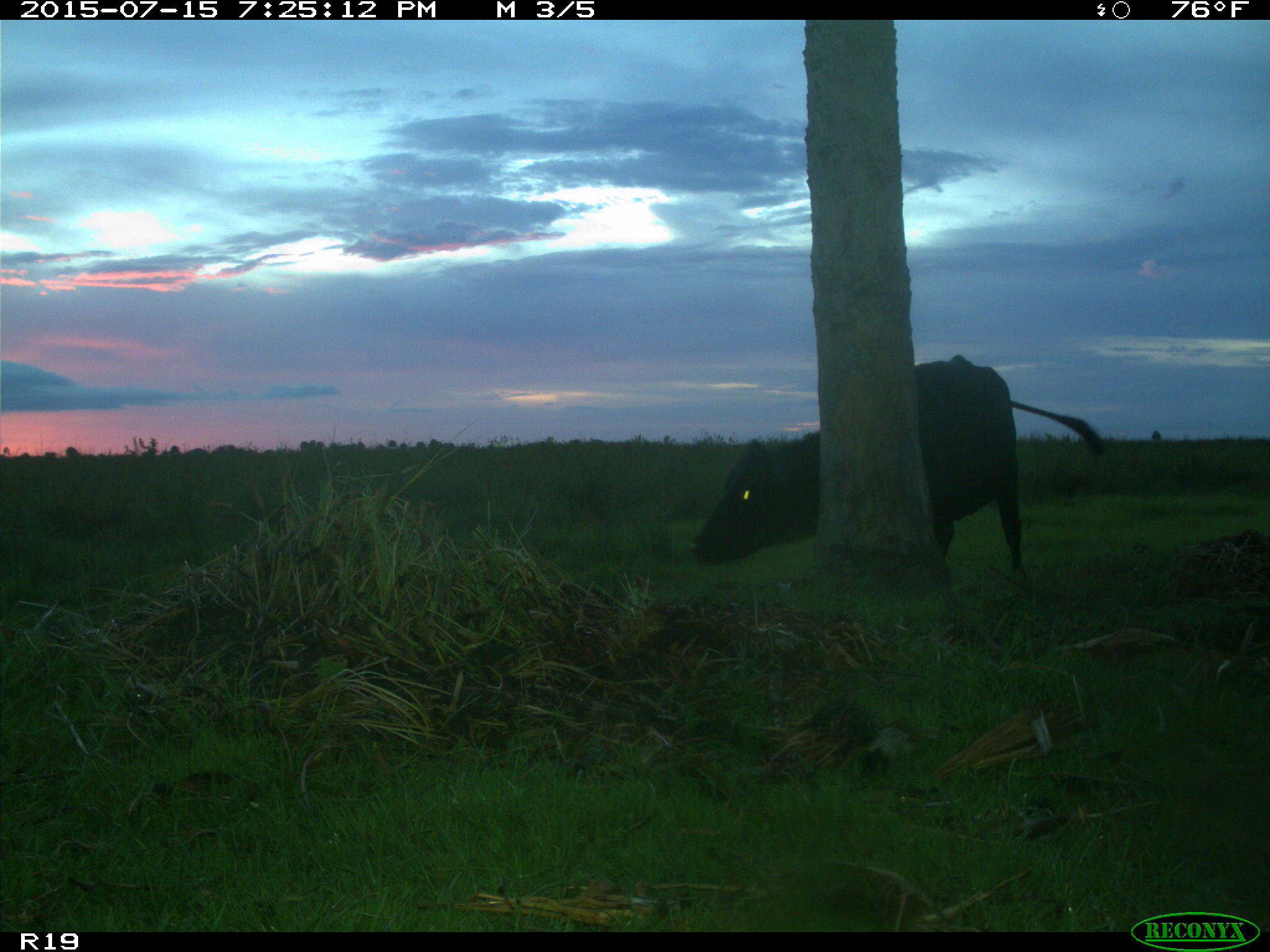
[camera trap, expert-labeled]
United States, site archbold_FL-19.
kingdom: Animalia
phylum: Chordata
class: Mammalia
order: Artiodactyla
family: Bovidae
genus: Bos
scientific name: Bos taurus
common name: domestic cow